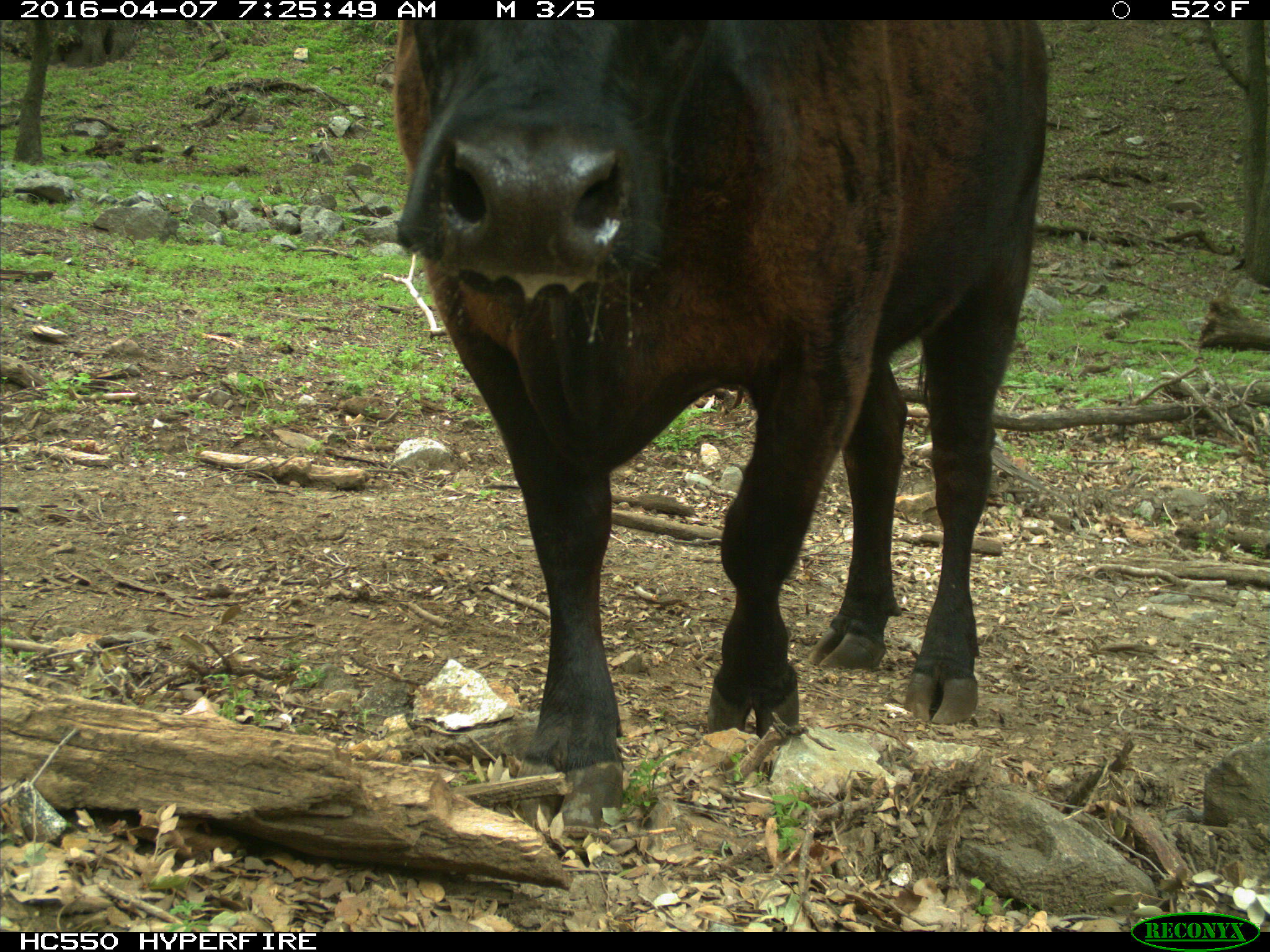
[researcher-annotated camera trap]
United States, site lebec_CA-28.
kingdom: Animalia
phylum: Chordata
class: Mammalia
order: Artiodactyla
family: Bovidae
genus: Bos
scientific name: Bos taurus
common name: domestic cow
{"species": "Bos taurus (domestic cow)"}